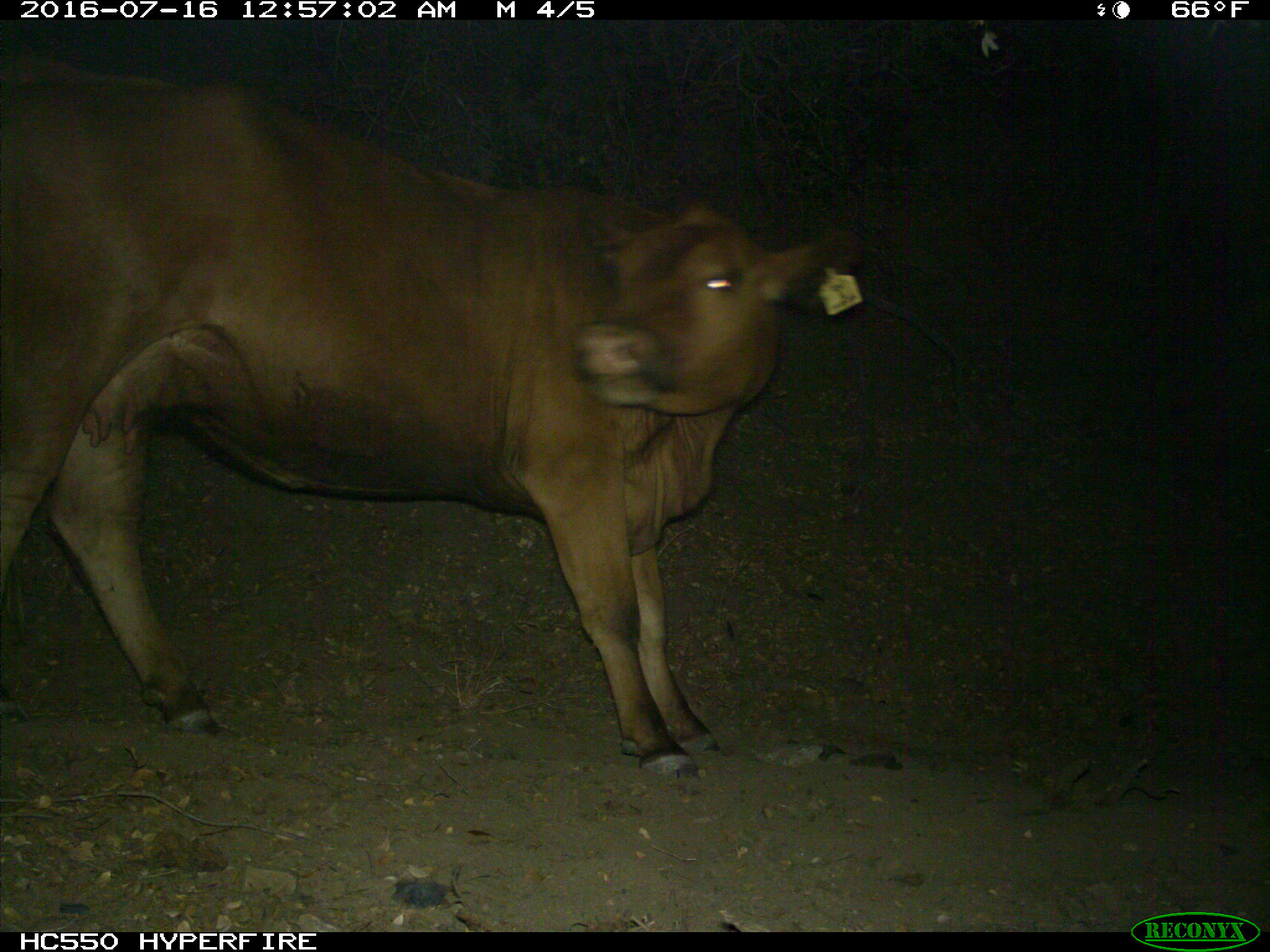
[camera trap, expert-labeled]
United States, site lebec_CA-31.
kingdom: Animalia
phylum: Chordata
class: Mammalia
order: Artiodactyla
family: Bovidae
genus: Bos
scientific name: Bos taurus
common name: domestic cow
Bos taurus (domestic cow).